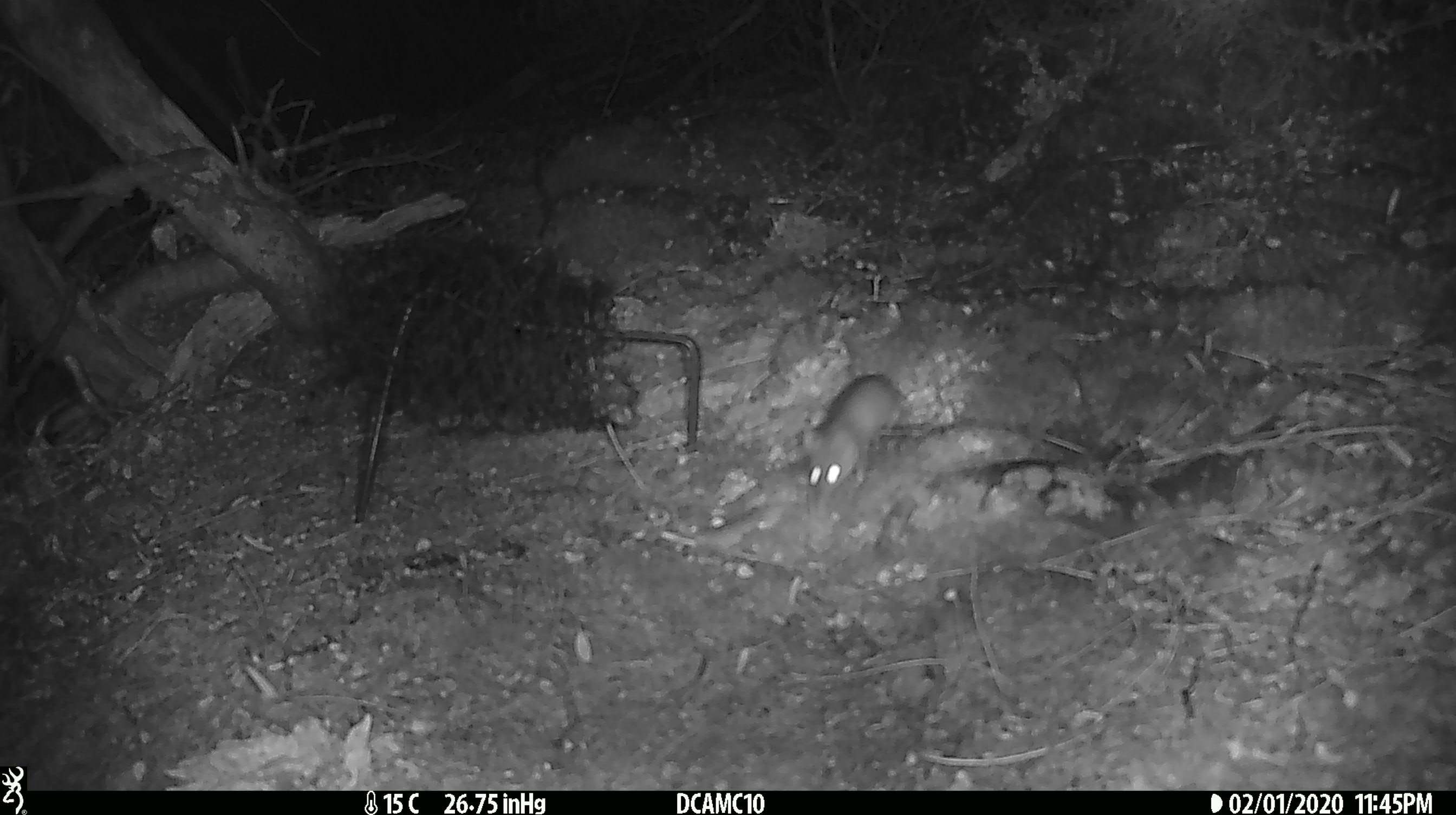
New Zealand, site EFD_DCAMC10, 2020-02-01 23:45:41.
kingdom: Animalia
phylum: Chordata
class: Mammalia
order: Rodentia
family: Muridae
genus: Mus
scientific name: Mus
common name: mouse